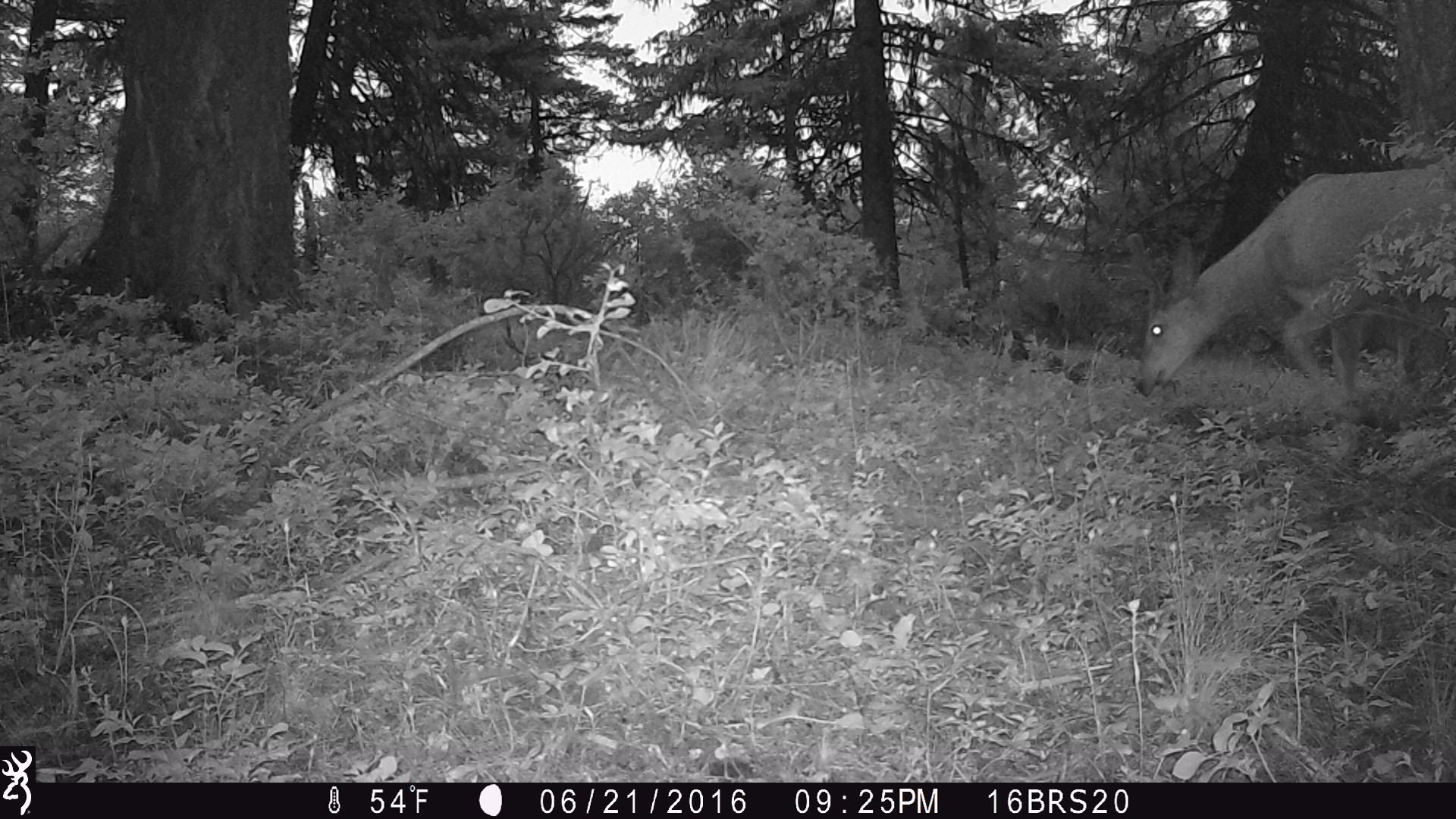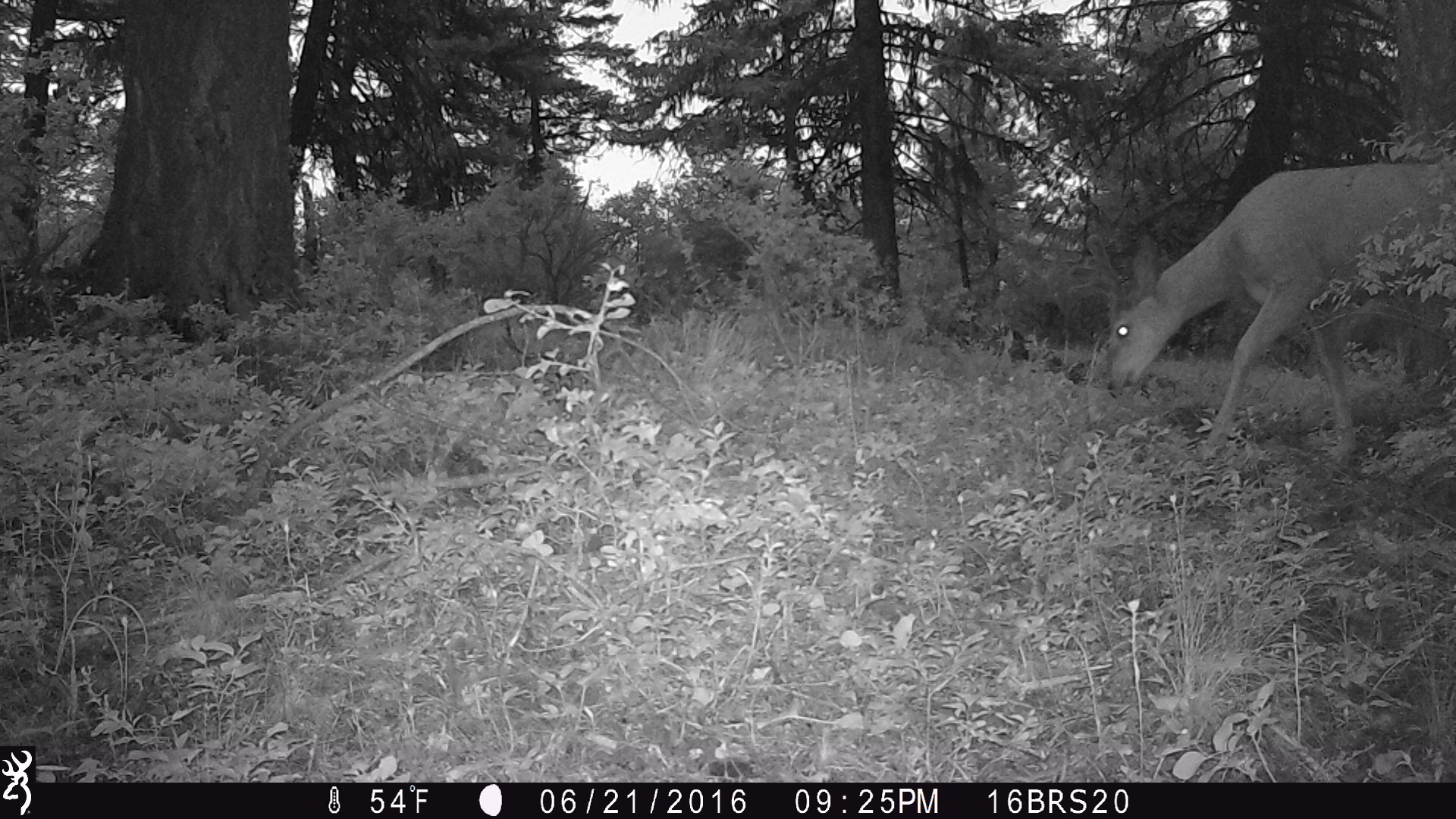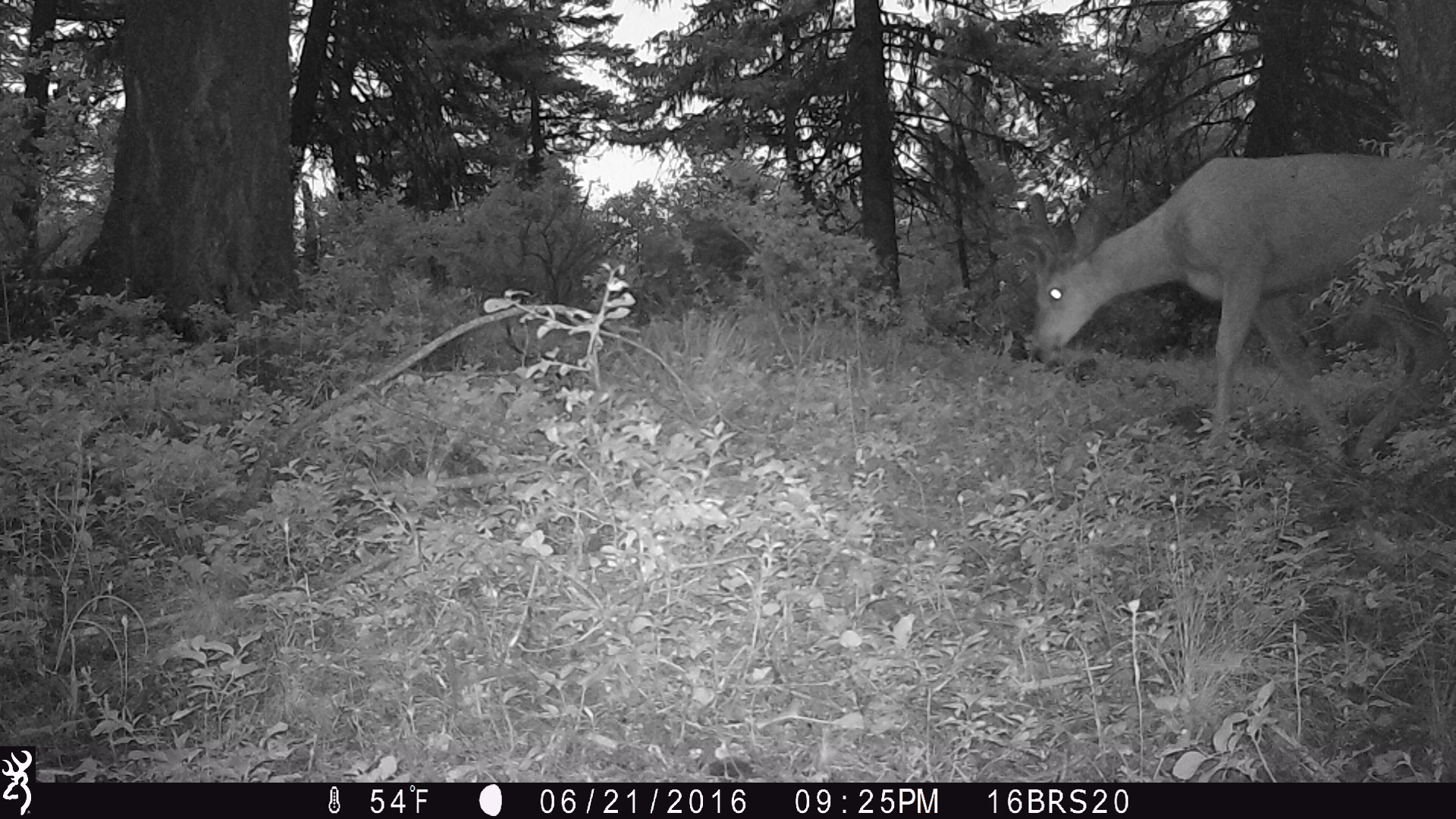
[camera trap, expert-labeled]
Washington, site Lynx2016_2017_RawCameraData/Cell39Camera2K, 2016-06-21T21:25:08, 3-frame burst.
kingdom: Animalia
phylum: Chordata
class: Mammalia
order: Artiodactyla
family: Cervidae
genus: Odocoileus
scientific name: Odocoileus hemionus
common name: mule deer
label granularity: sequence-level